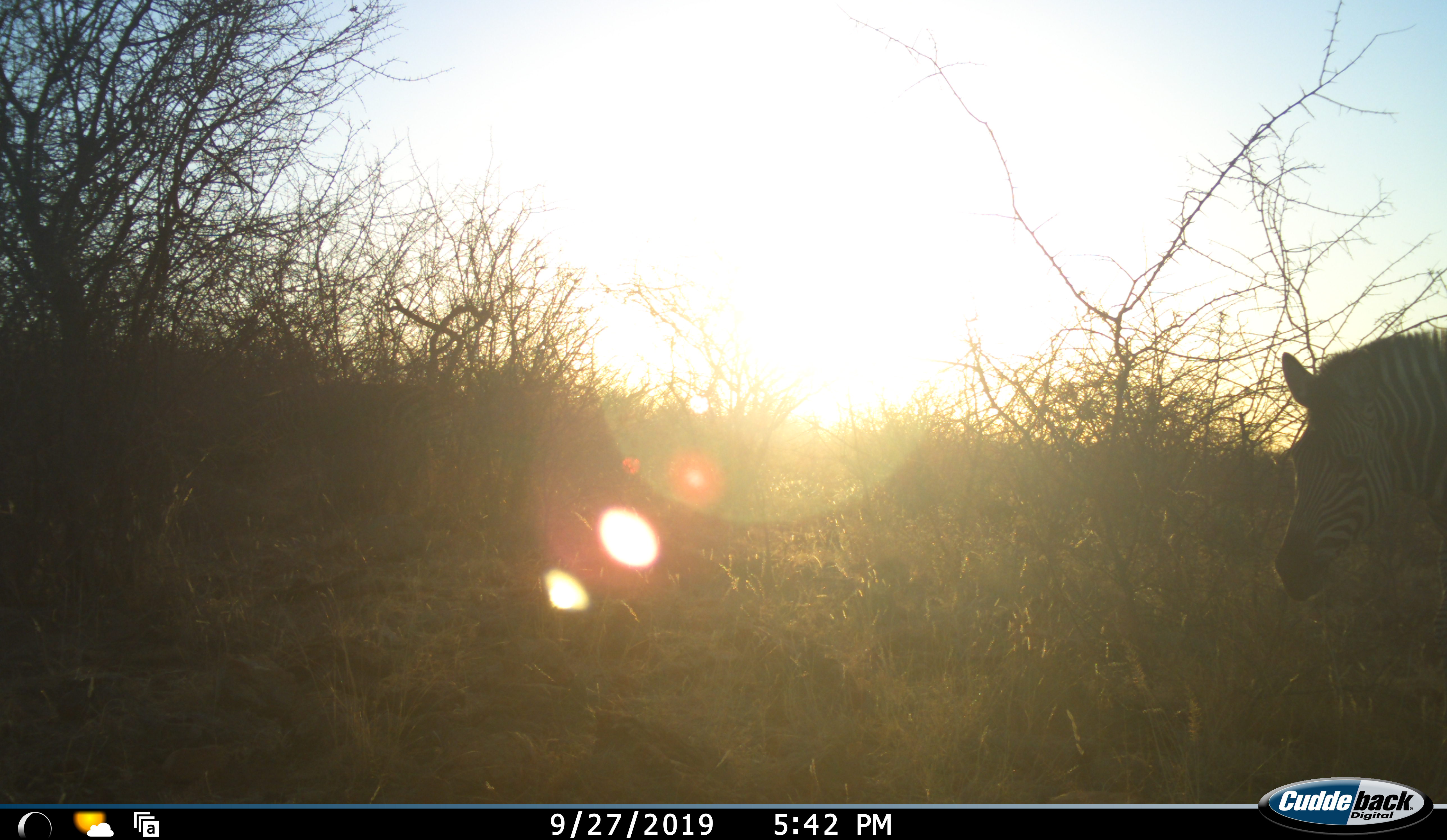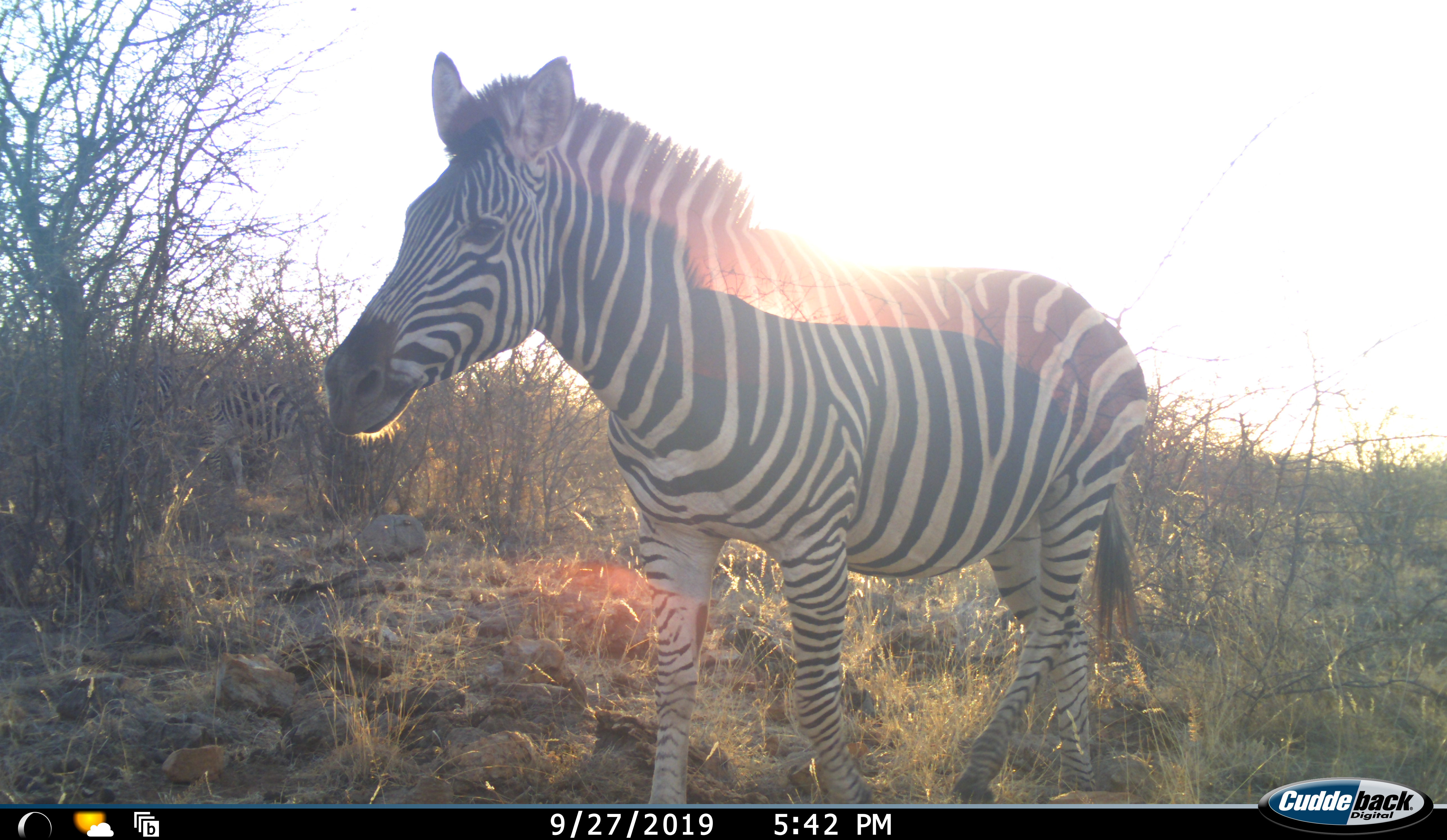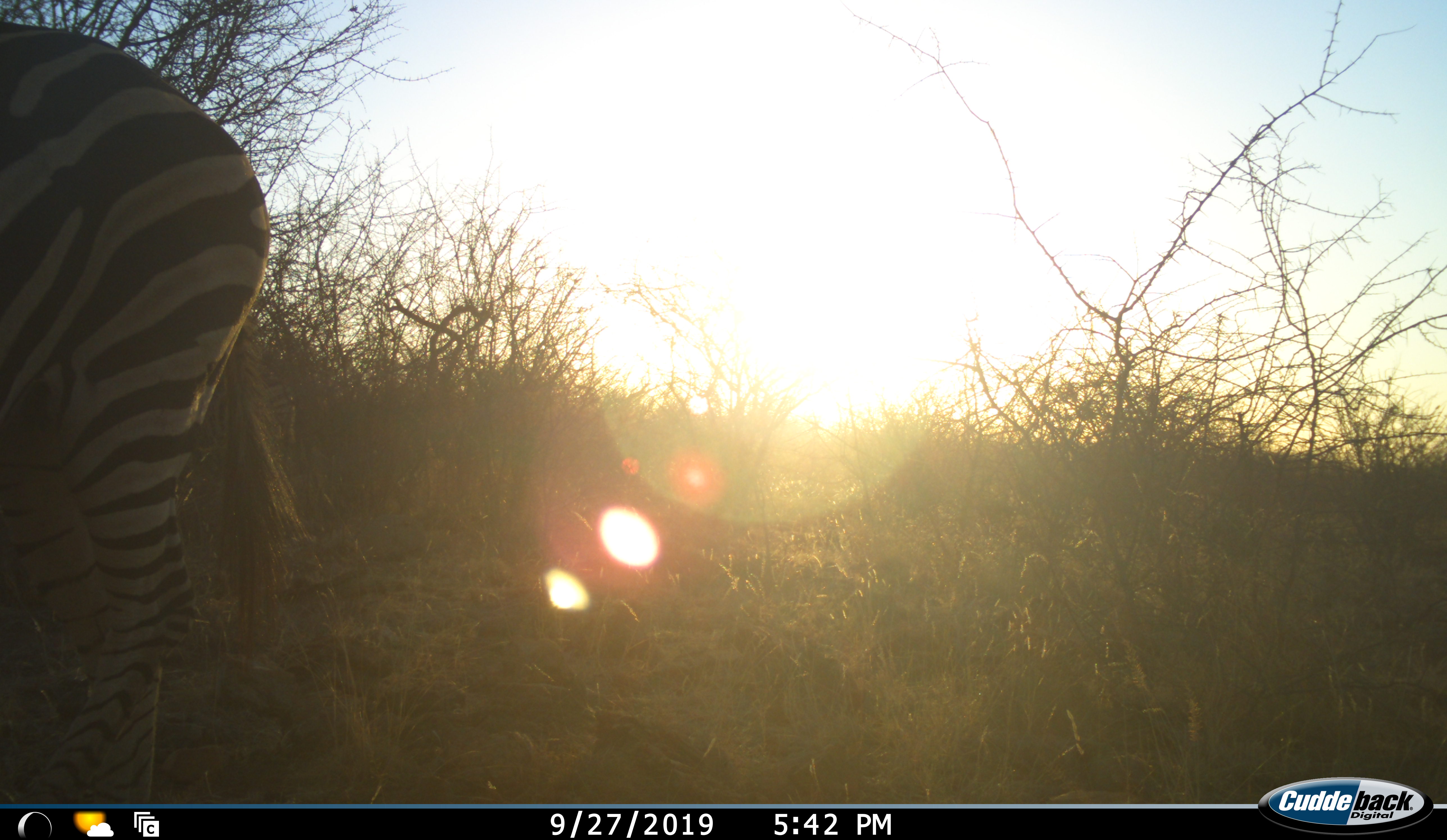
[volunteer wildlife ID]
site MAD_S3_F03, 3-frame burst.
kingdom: Animalia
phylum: Chordata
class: Mammalia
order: Perissodactyla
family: Equidae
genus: Equus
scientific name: Equus quagga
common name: plains zebra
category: zebraplains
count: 1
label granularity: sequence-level